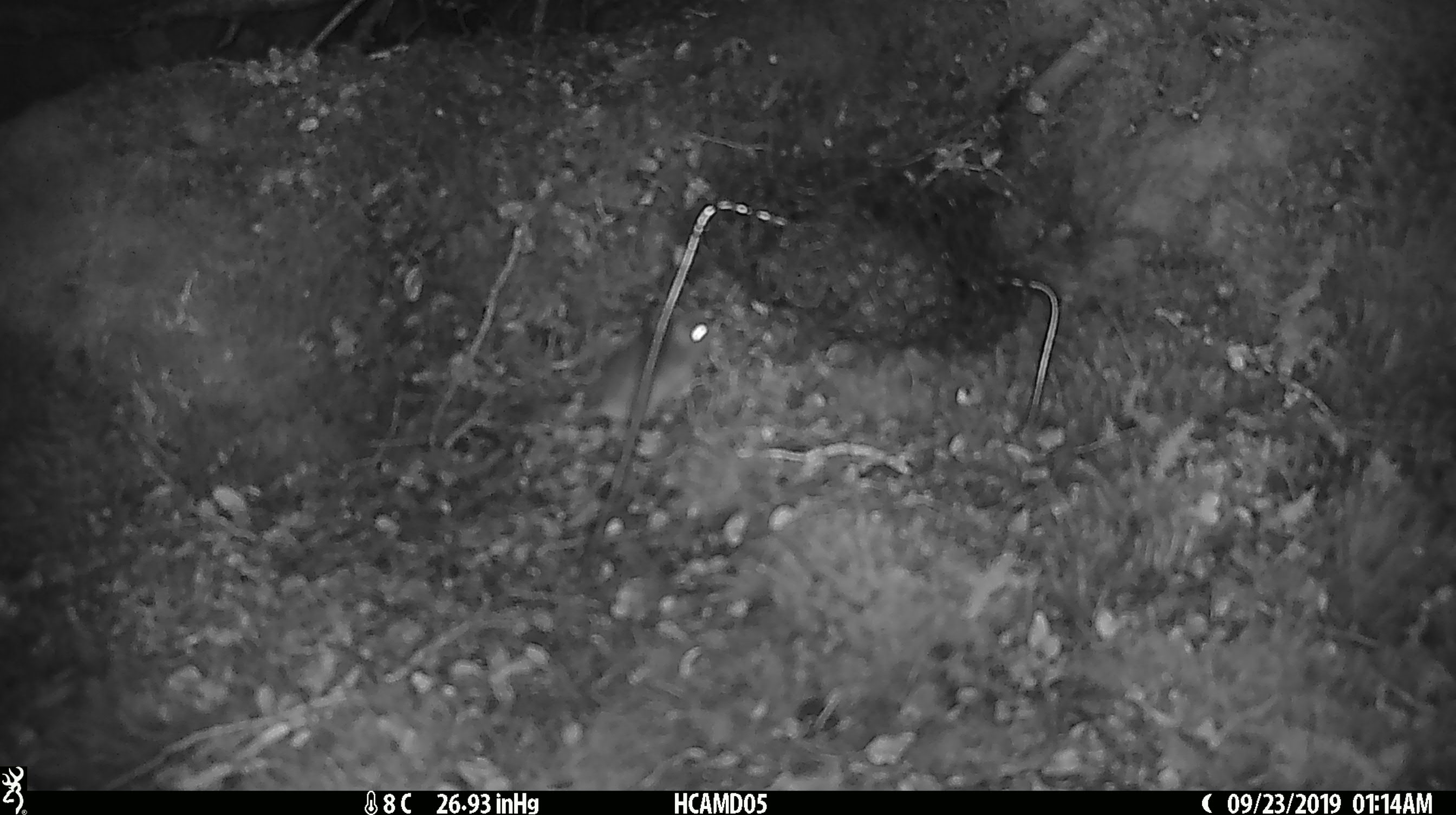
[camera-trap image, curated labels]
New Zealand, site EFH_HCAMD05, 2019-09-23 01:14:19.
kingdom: Animalia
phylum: Chordata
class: Mammalia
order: Rodentia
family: Muridae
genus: Mus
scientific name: Mus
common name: mouse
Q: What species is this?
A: Mouse (Mus).